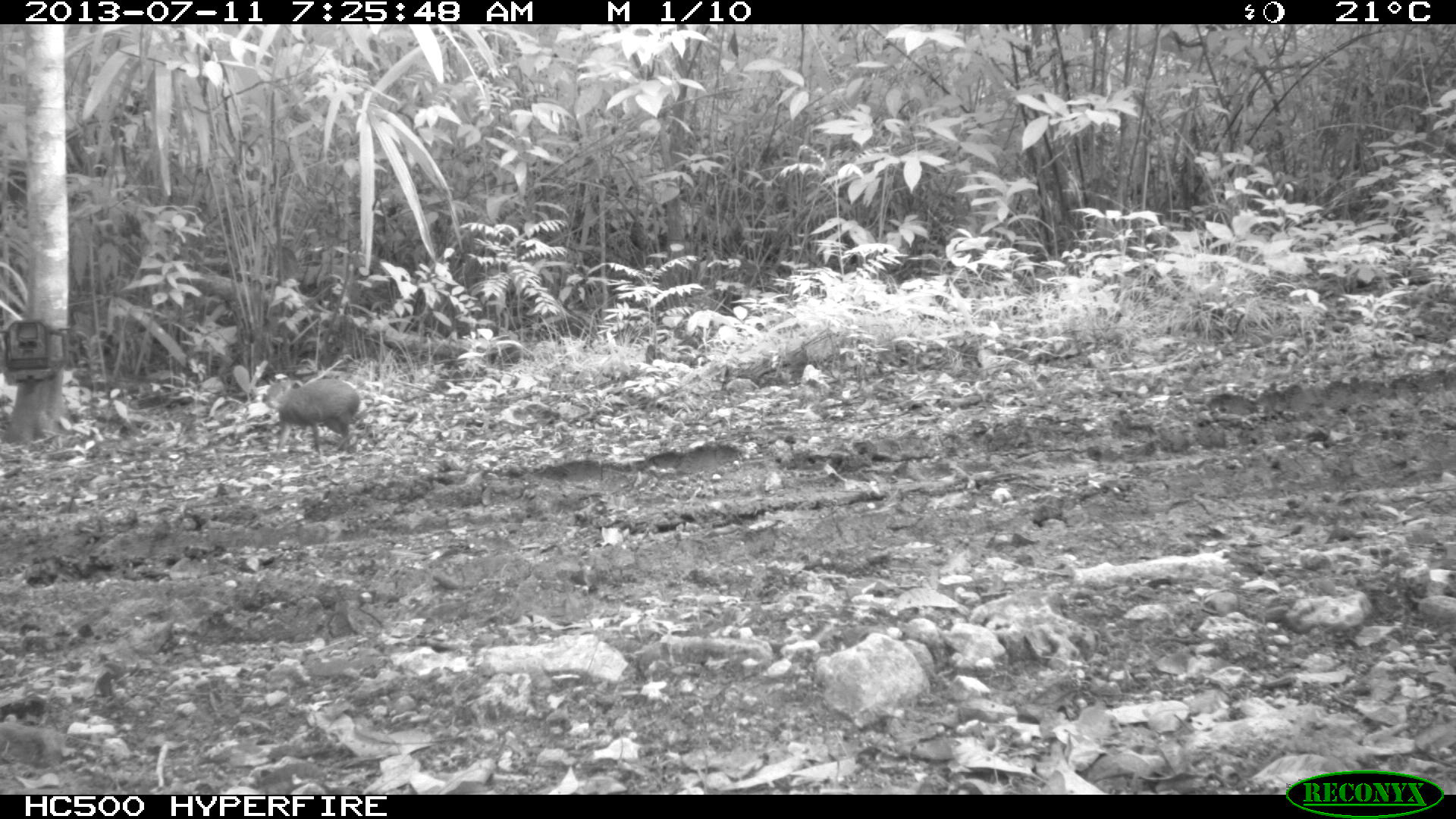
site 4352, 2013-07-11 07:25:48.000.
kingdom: Animalia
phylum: Chordata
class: Mammalia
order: Rodentia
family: Dasyproctidae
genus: Dasyprocta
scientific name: Dasyprocta punctata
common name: central american agouti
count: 1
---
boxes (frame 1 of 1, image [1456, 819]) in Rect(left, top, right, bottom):
dasyprocta punctata: Rect(261, 378, 360, 455)